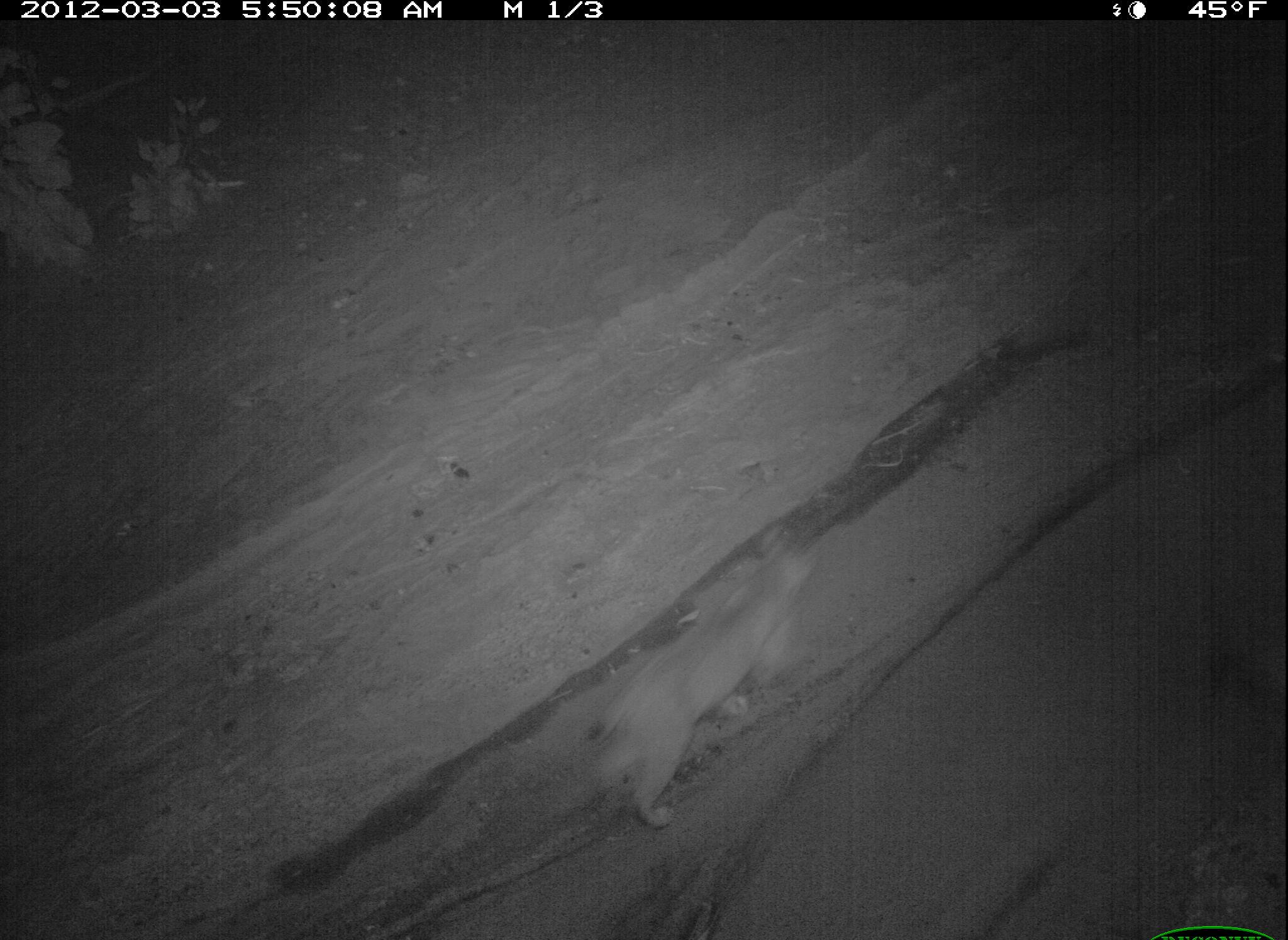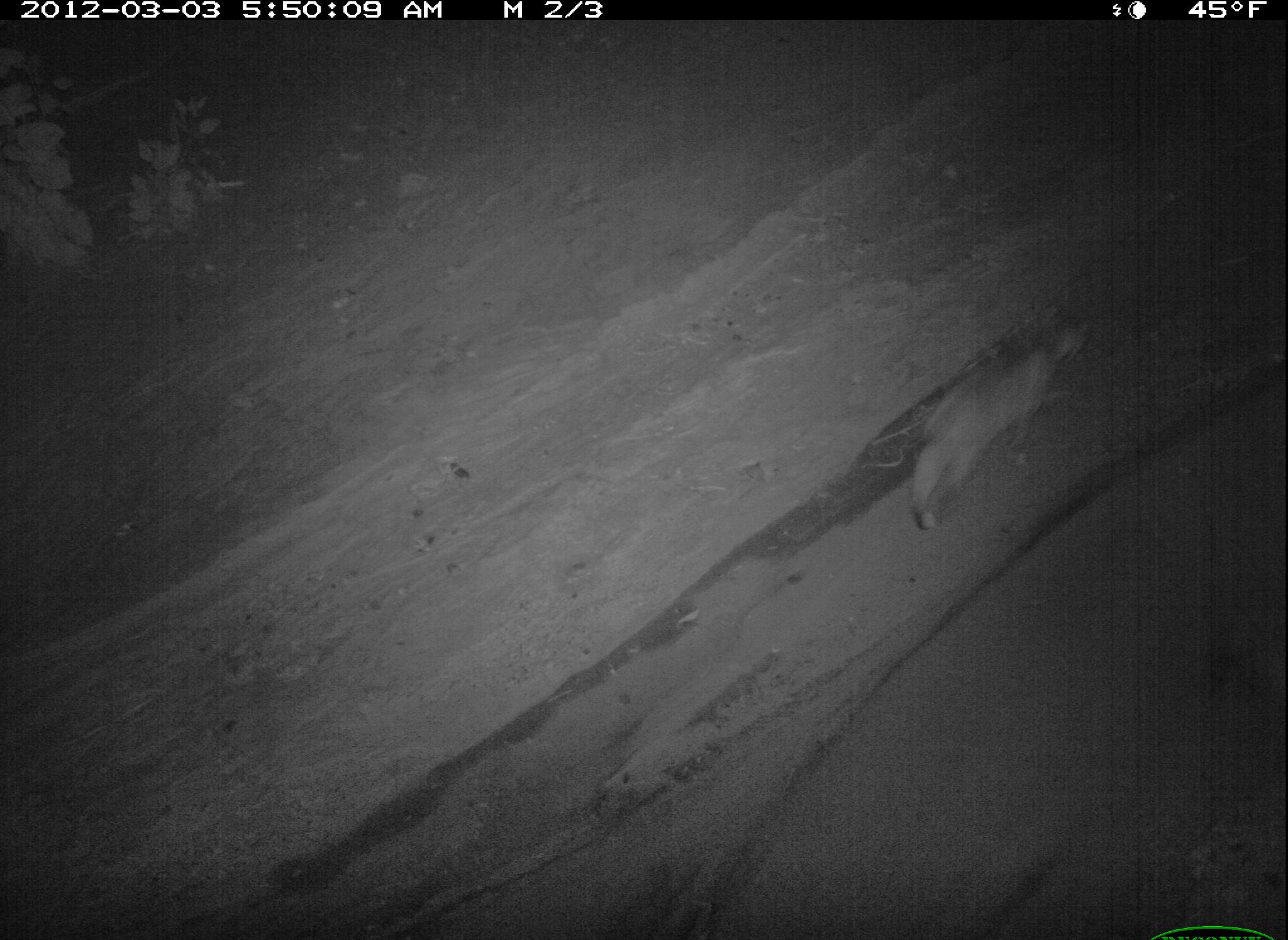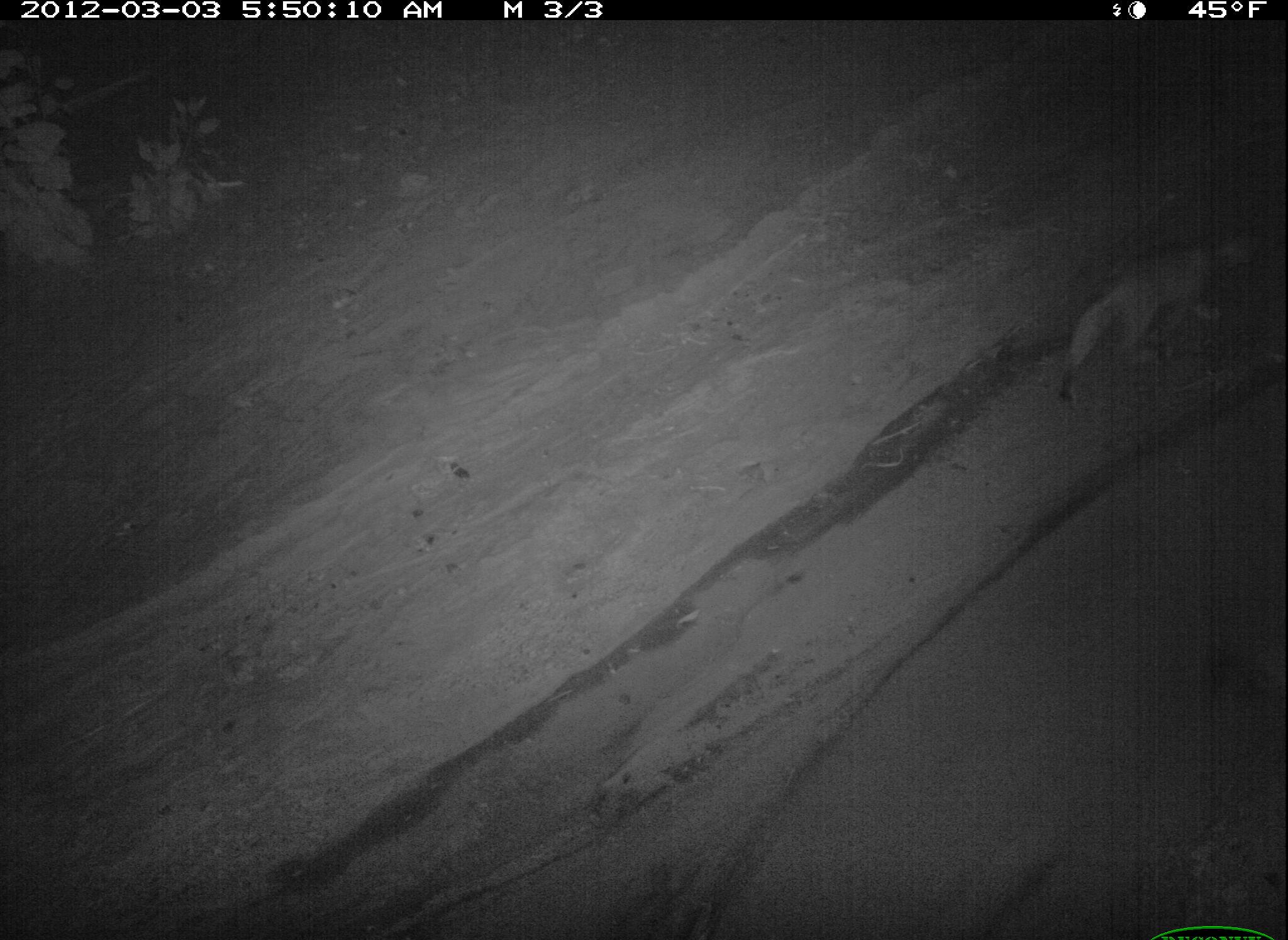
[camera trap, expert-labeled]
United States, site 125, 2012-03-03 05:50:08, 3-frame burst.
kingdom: Animalia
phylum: Chordata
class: Mammalia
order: Carnivora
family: Felidae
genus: Lynx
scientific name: Lynx rufus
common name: bobcat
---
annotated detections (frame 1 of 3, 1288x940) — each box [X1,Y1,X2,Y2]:
bobcat: [577,515,821,832]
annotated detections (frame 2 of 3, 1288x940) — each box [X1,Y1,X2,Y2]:
bobcat: [905,311,1101,536]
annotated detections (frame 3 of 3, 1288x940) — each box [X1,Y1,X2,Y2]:
bobcat: [1049,230,1264,418]